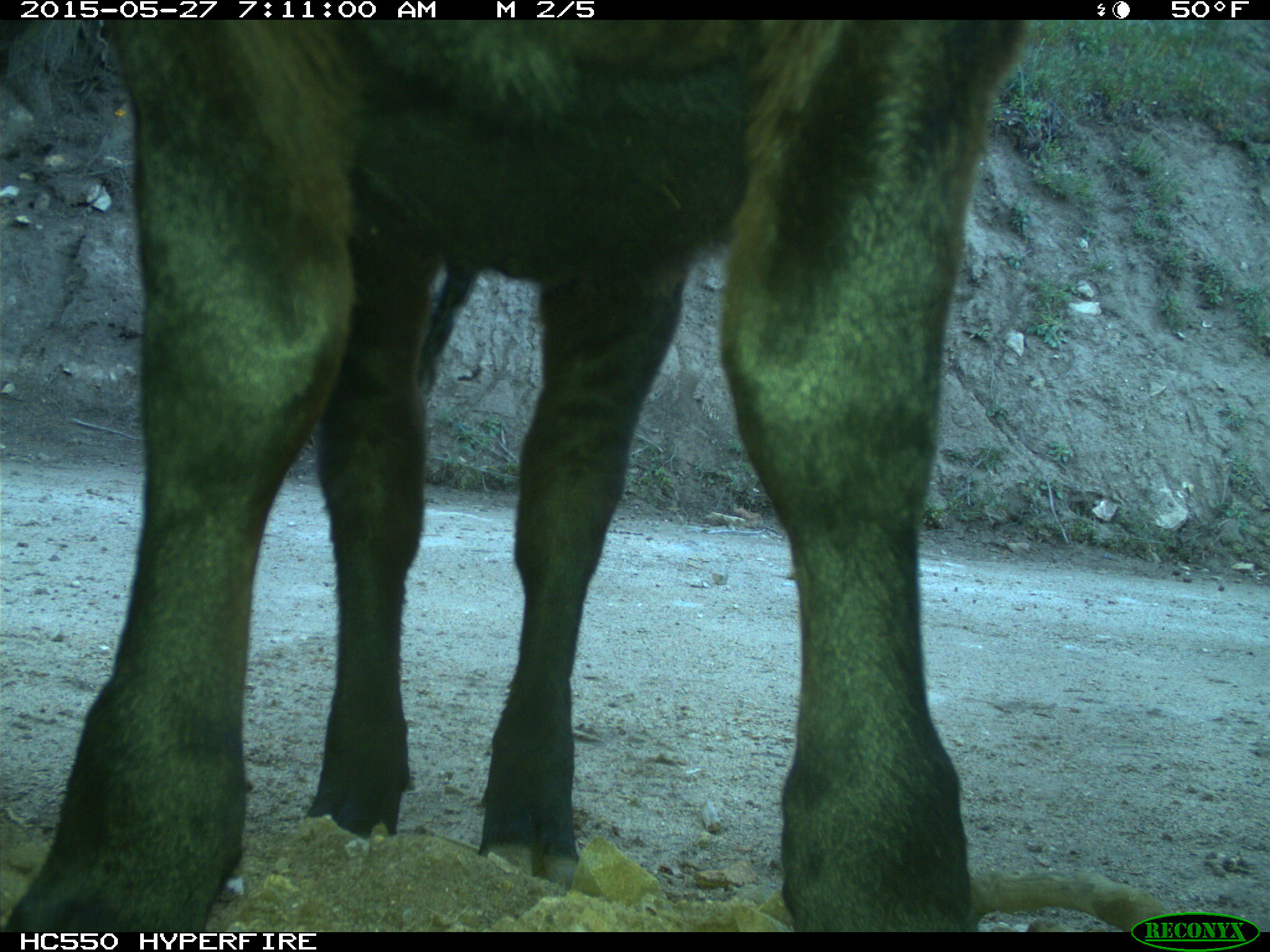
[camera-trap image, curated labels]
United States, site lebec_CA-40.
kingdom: Animalia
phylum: Chordata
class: Mammalia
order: Artiodactyla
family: Bovidae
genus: Bos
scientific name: Bos taurus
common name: domestic cow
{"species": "Bos taurus (domestic cow)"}